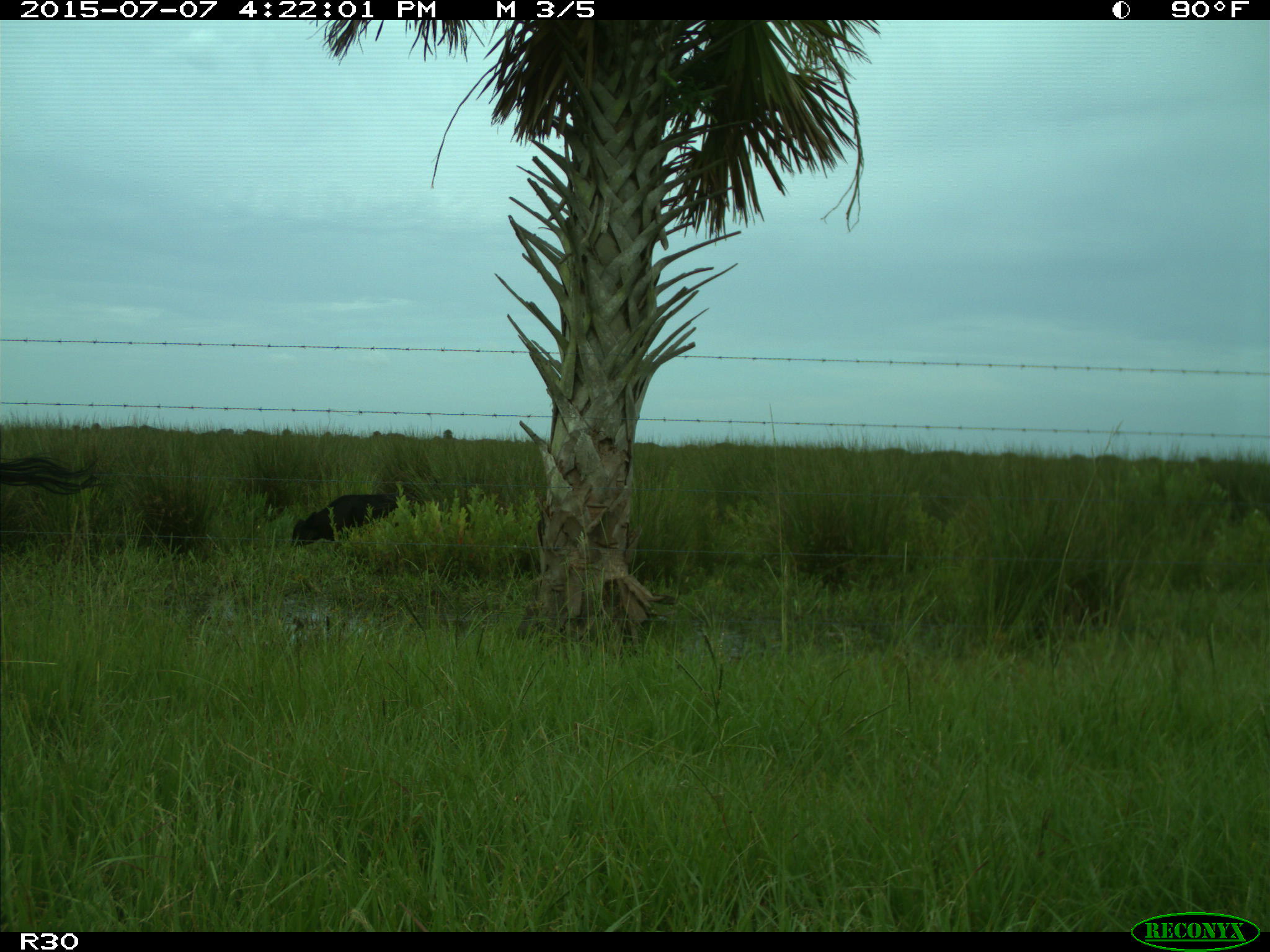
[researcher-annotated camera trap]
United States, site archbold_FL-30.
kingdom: Animalia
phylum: Chordata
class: Mammalia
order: Artiodactyla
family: Bovidae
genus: Bos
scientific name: Bos taurus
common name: domestic cow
Bos taurus (domestic cow).